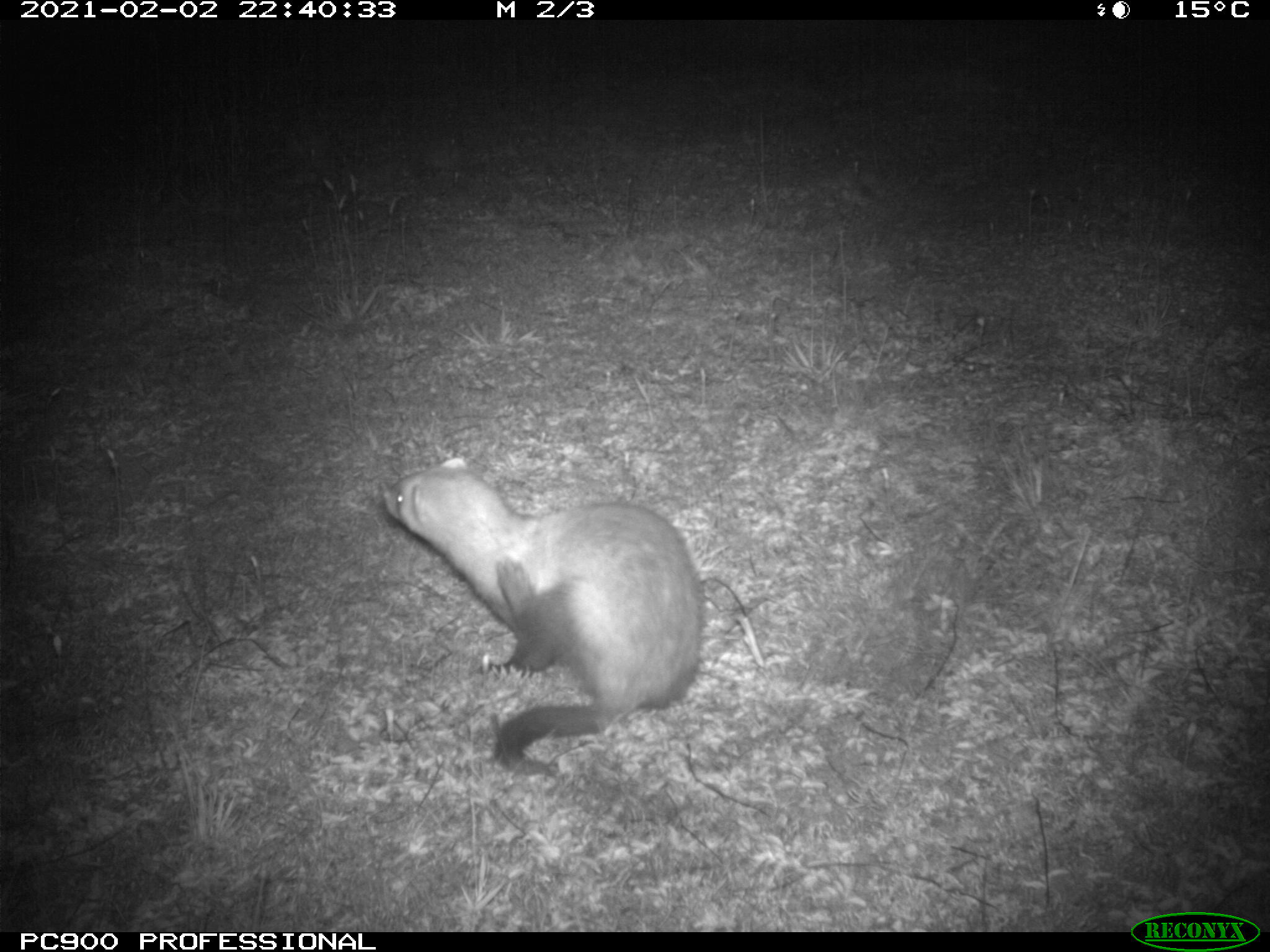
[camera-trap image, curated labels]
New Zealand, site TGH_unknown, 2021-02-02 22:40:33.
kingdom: Animalia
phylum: Chordata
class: Mammalia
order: Carnivora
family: Mustelidae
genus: Mustela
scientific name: Mustela furo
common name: ferret